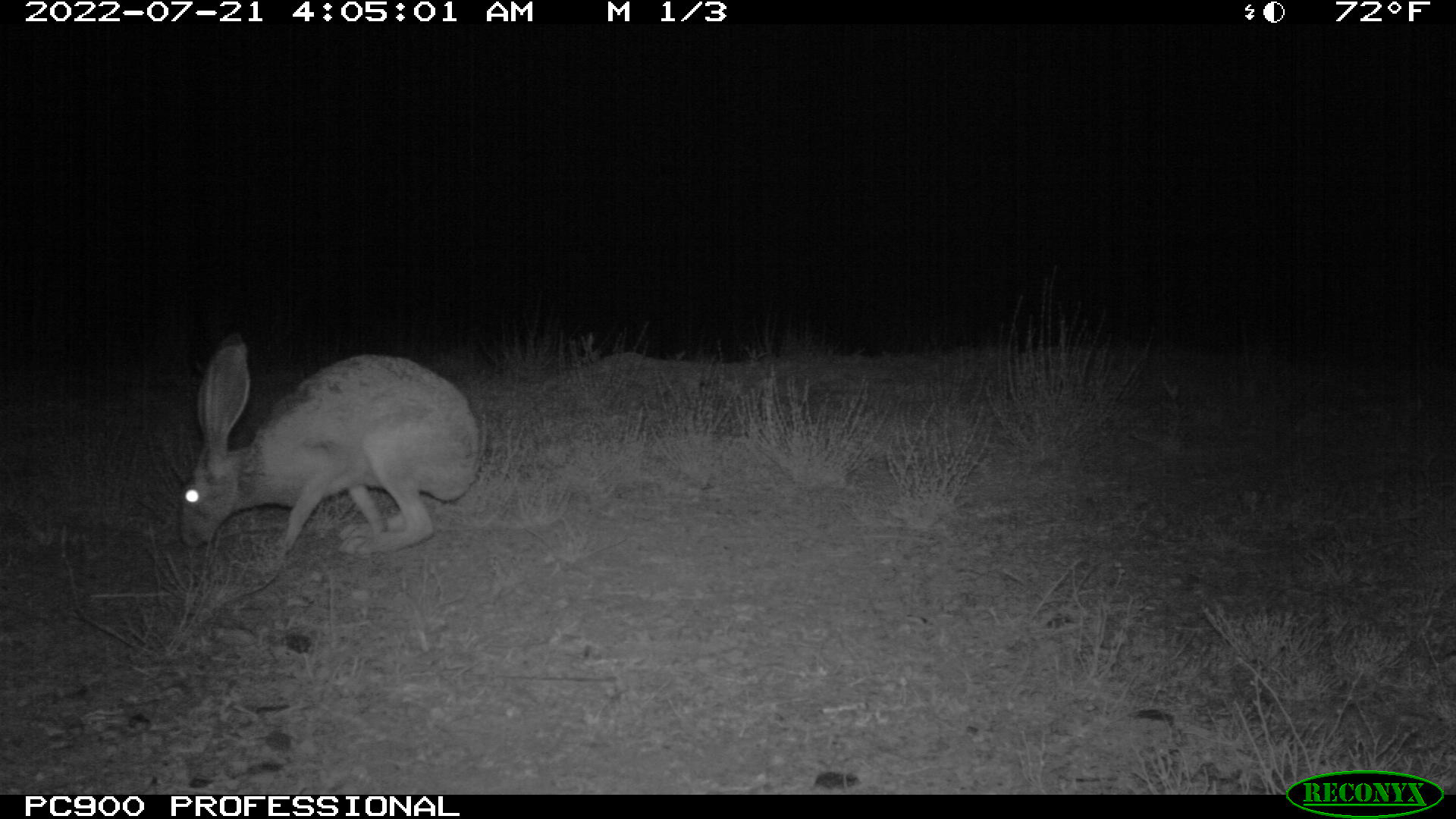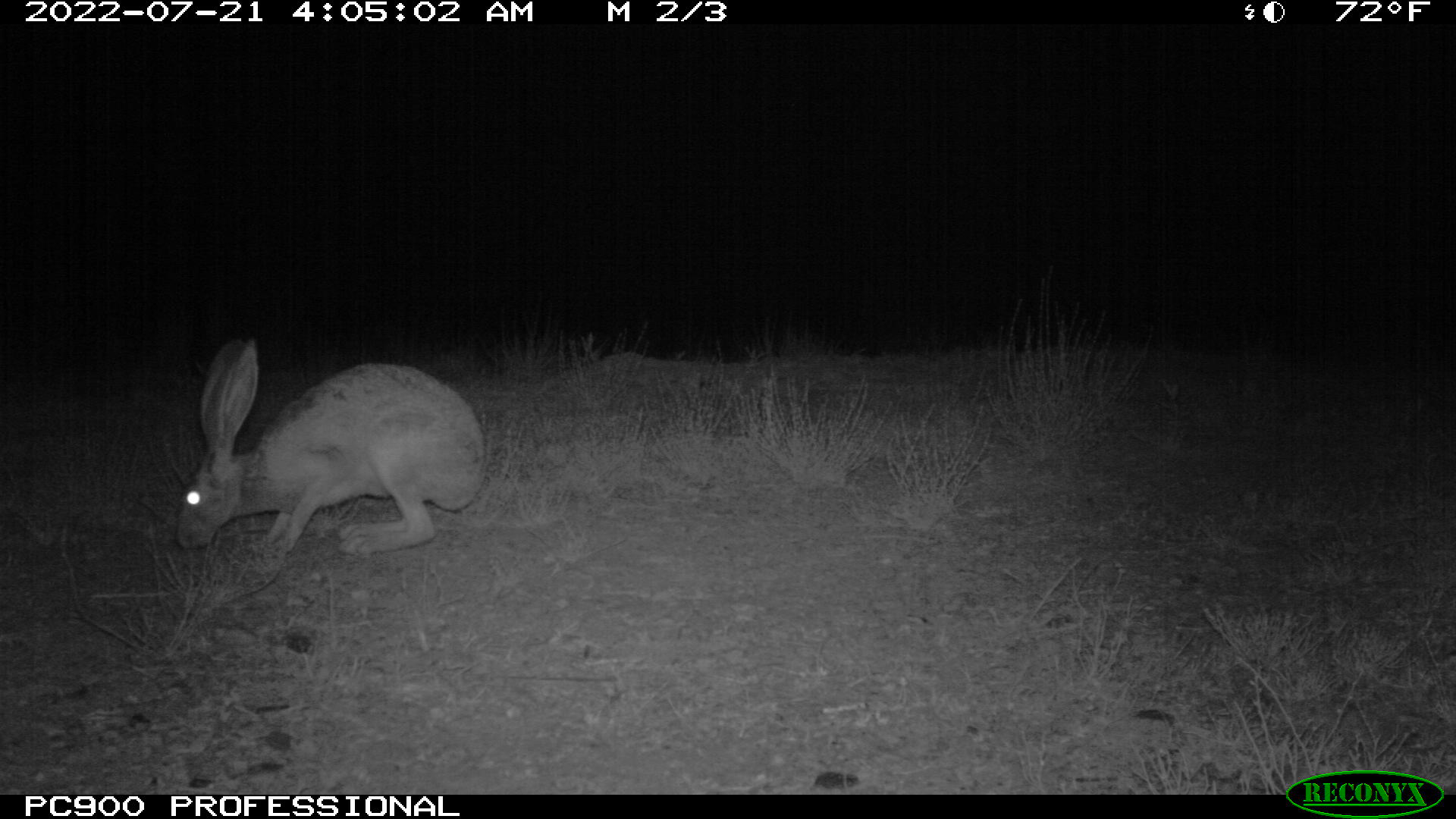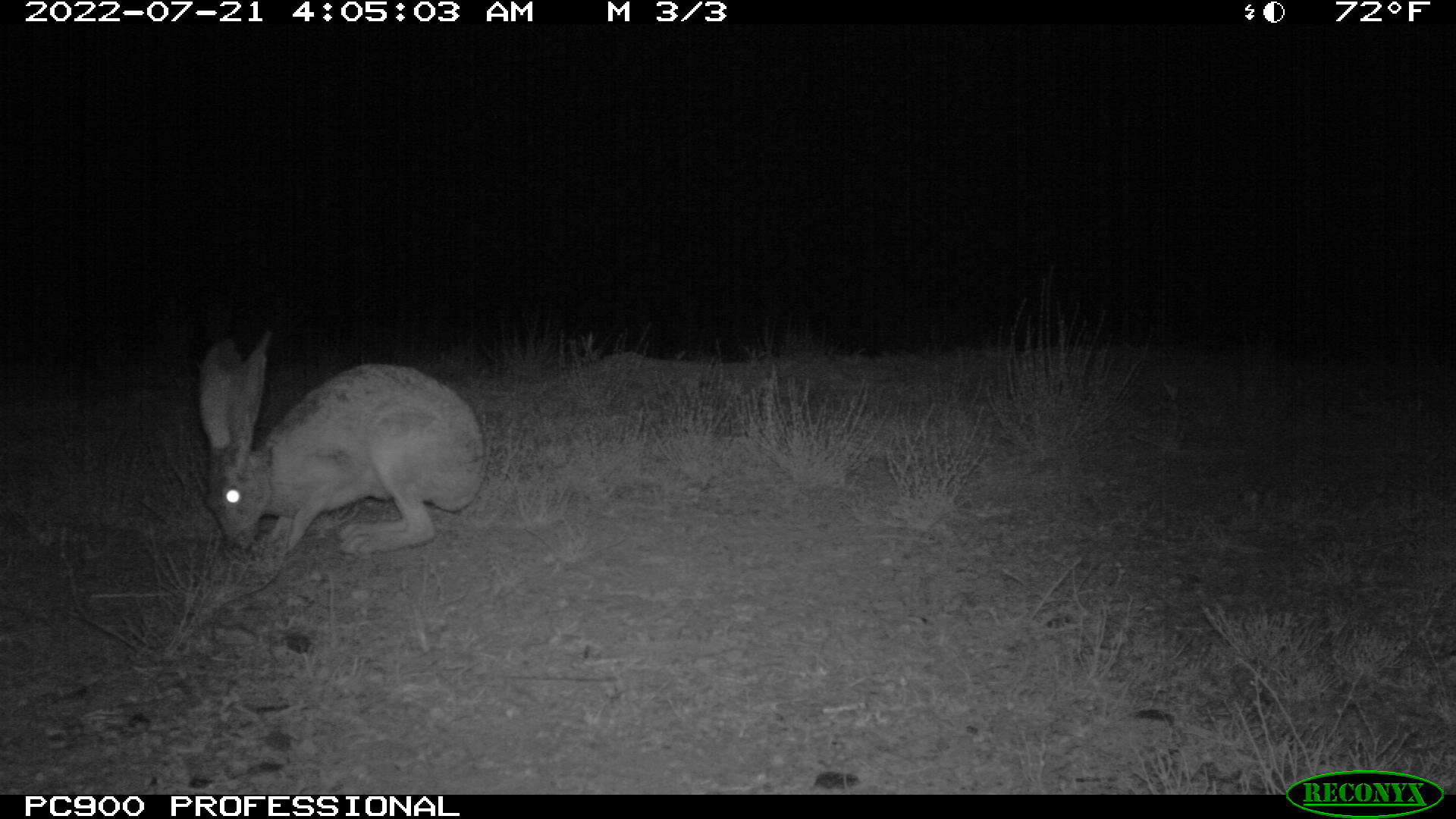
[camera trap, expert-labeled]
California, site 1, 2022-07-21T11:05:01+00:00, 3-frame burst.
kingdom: Animalia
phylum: Chordata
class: Mammalia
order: Lagomorpha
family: Leporidae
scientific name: Leporidae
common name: rabbit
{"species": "rabbit (Leporidae)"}